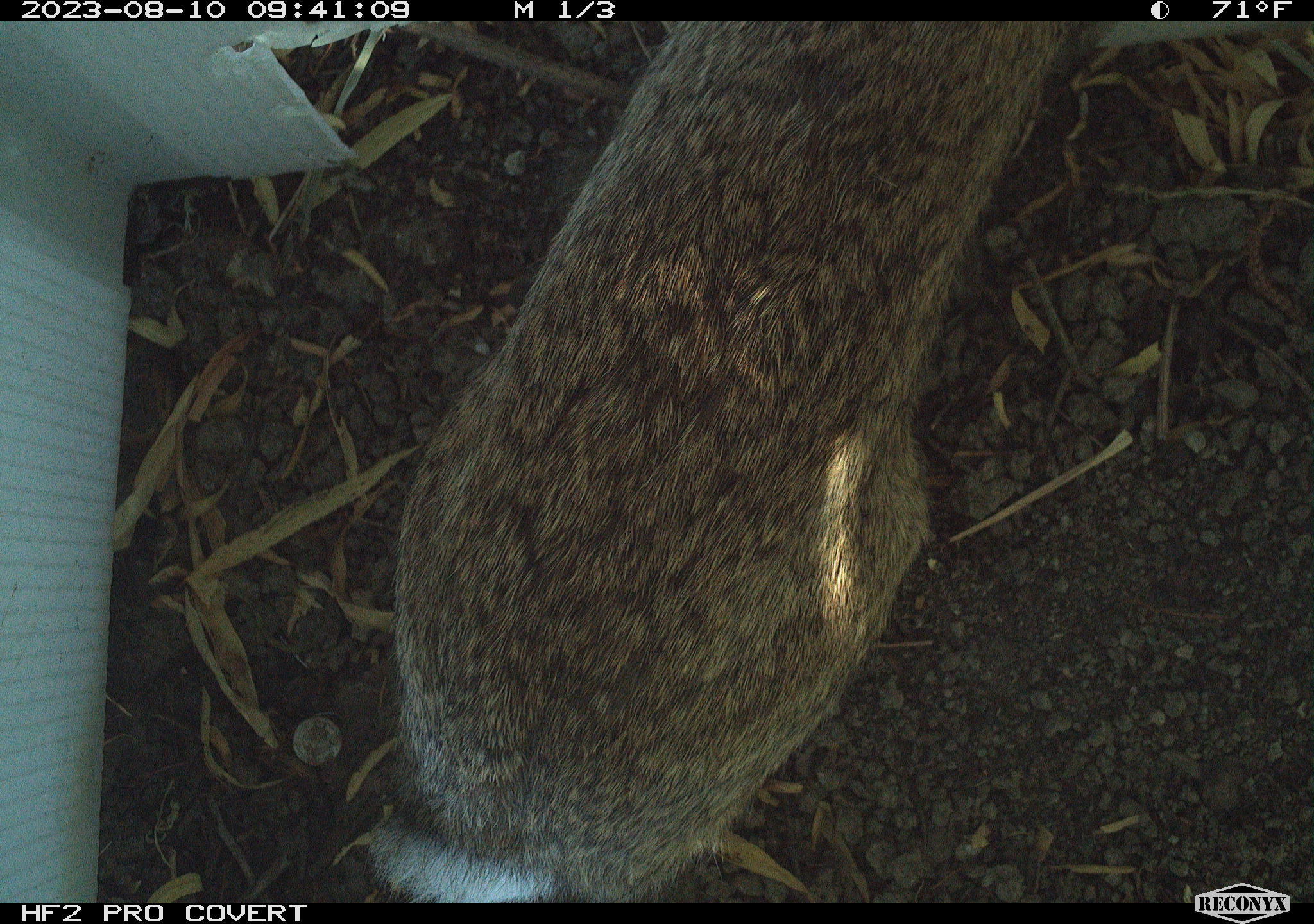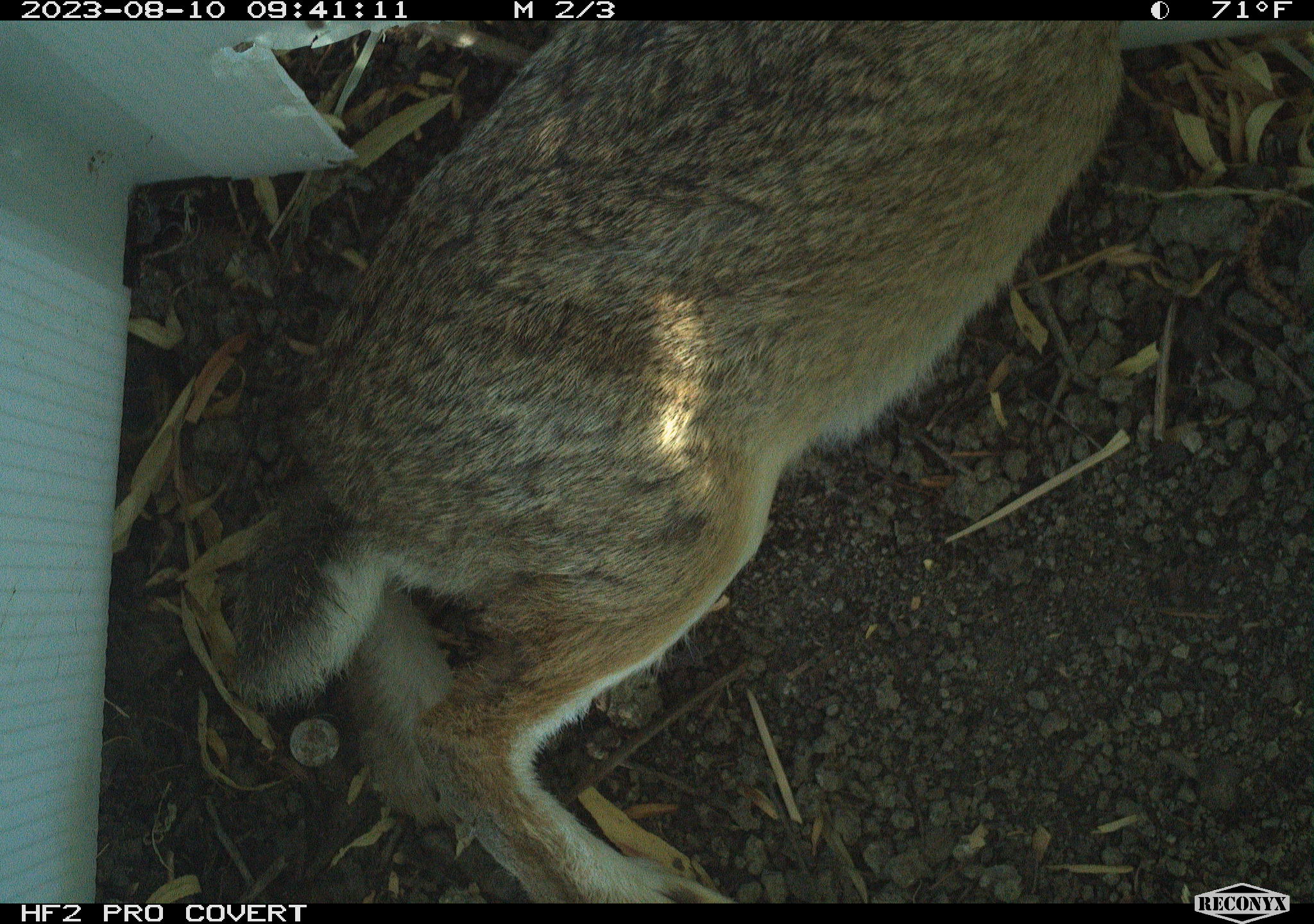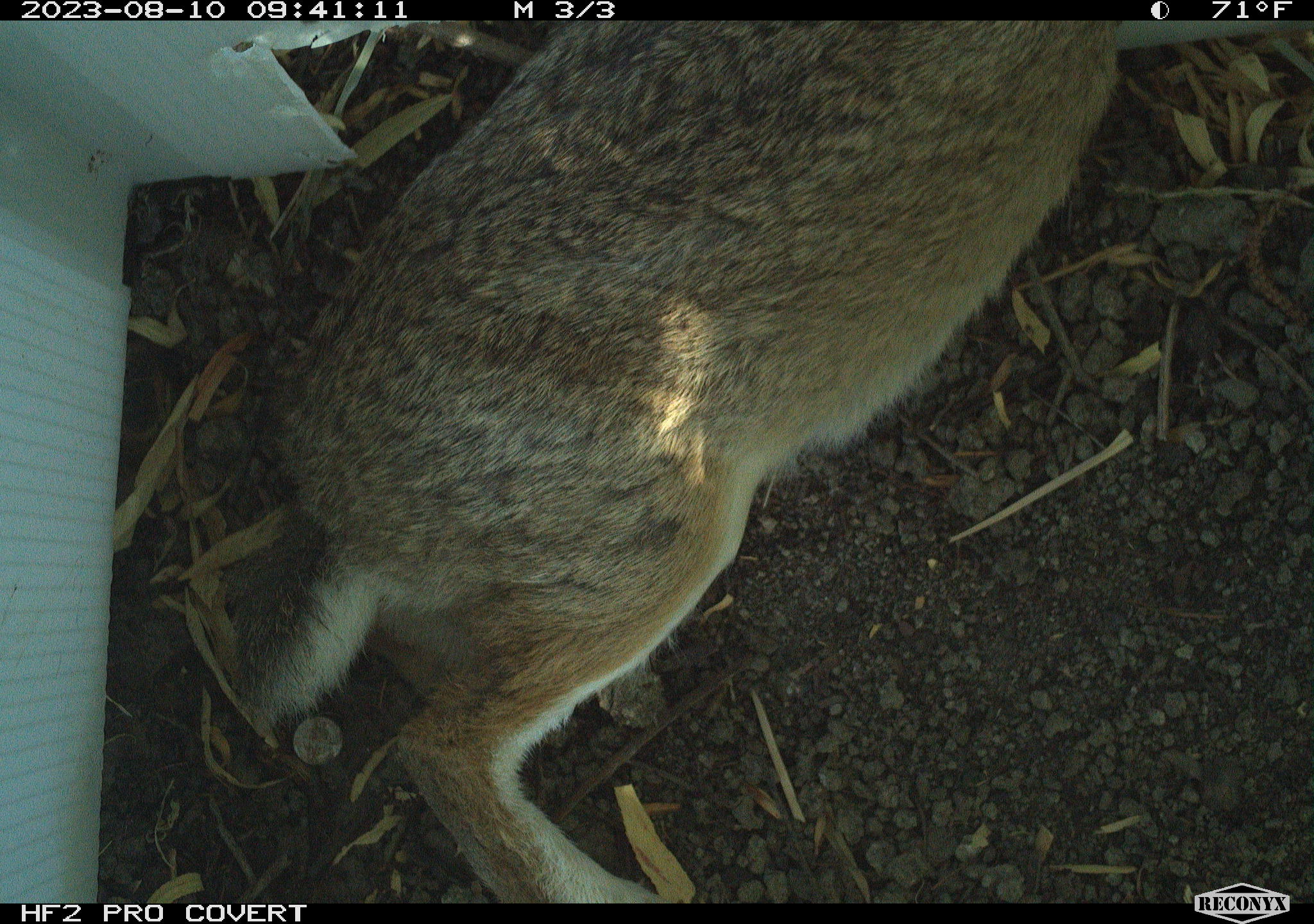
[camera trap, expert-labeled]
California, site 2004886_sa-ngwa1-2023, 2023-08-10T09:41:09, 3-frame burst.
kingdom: Animalia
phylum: Chordata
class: Mammalia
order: Lagomorpha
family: Leporidae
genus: Sylvilagus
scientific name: Sylvilagus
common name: cottontail rabbits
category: sylvilagus species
Sylvilagus species (cottontail rabbits) (Sylvilagus).